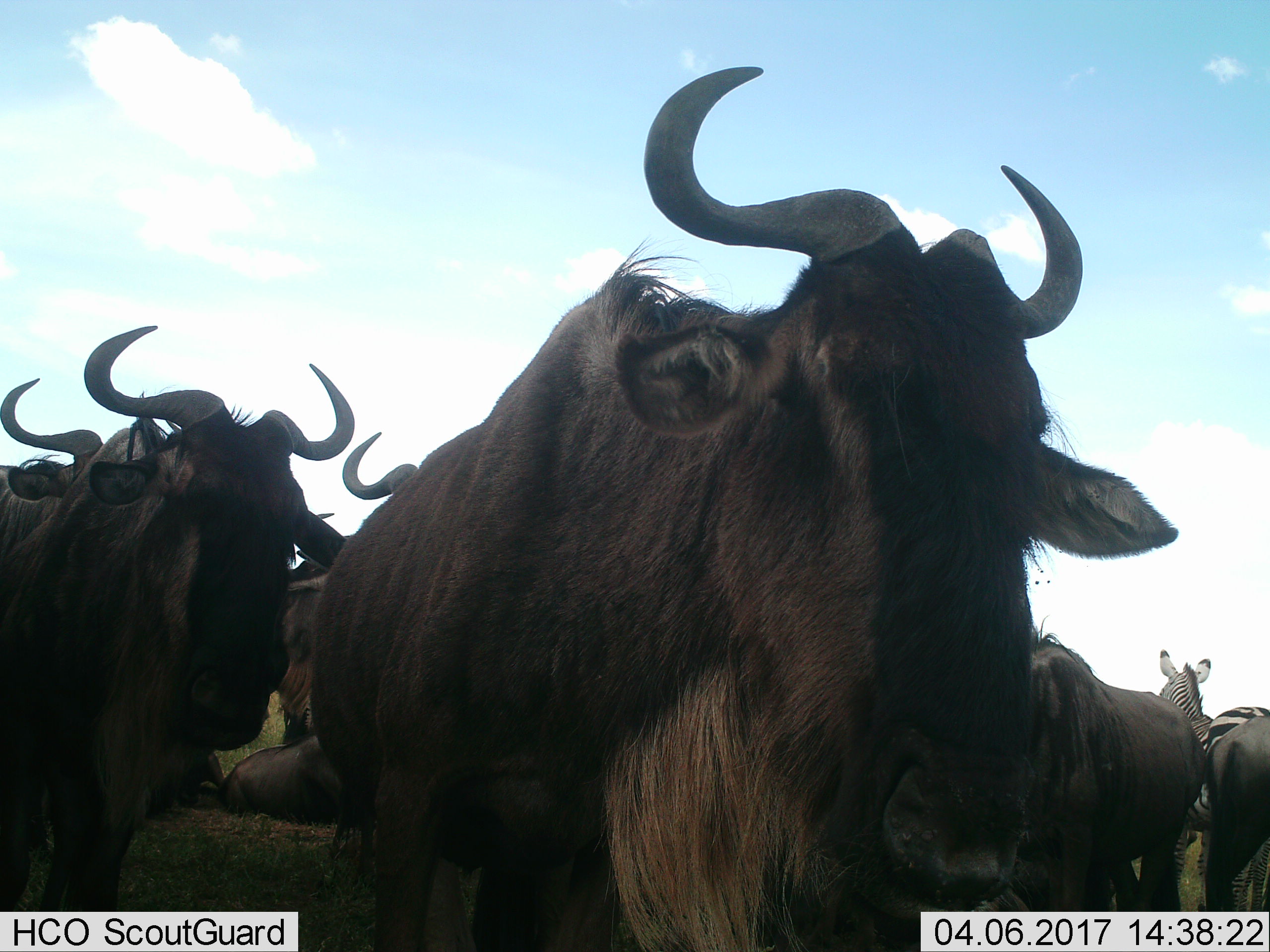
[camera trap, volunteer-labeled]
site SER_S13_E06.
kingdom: Animalia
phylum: Chordata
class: Mammalia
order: Artiodactyla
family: Bovidae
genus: Connochaetes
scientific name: Connochaetes taurinus taurinus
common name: blue wildebeest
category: wildebeestblue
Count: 6.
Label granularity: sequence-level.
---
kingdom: Animalia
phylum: Chordata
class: Mammalia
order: Perissodactyla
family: Equidae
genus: Equus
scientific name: Equus quagga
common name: plains zebra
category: zebraplains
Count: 1.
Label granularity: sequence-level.